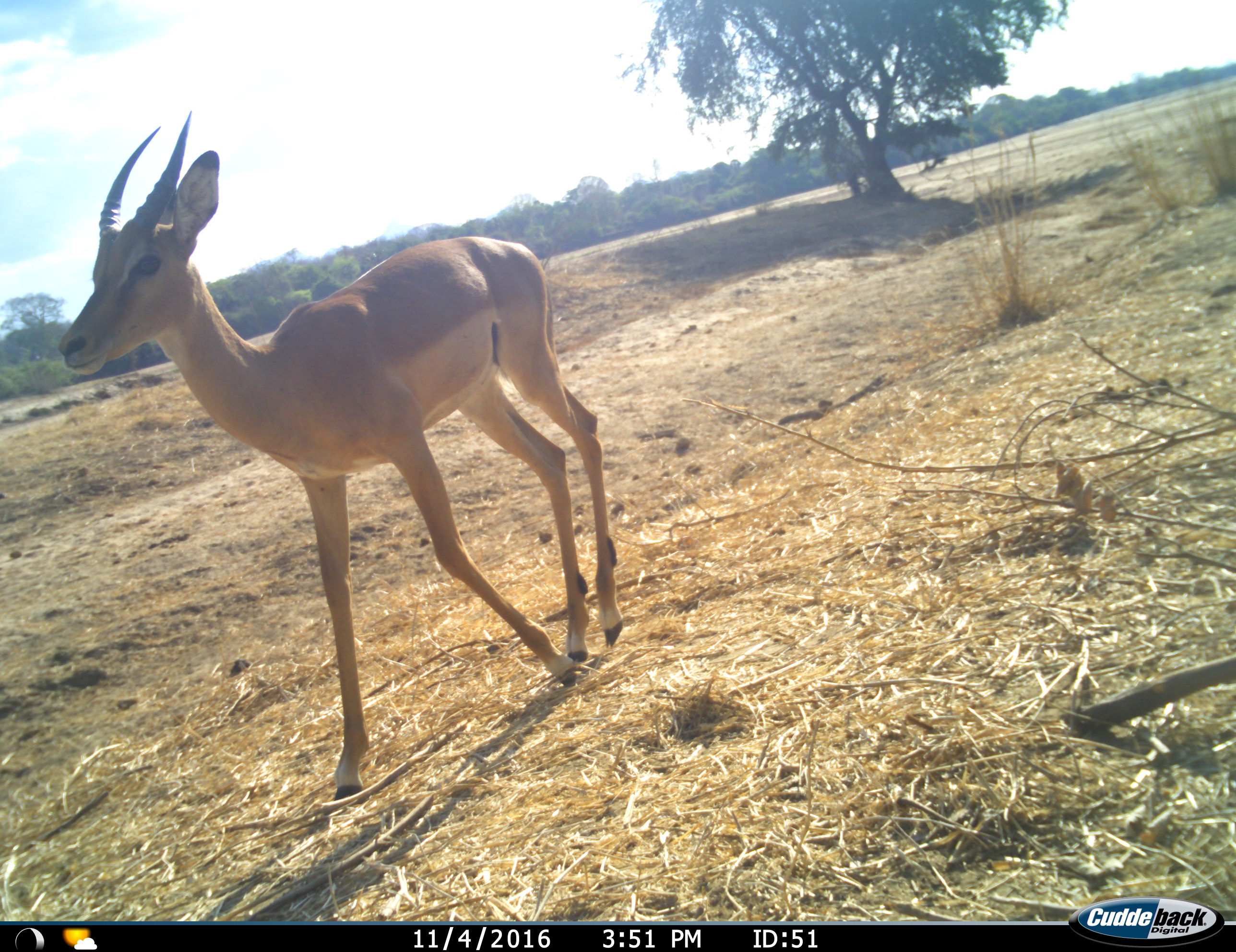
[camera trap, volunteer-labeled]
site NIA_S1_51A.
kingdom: Animalia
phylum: Chordata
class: Mammalia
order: Artiodactyla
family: Bovidae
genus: Aepyceros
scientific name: Aepyceros melampus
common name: impala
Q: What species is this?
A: Impala (Aepyceros melampus).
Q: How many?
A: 1.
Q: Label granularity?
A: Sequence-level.